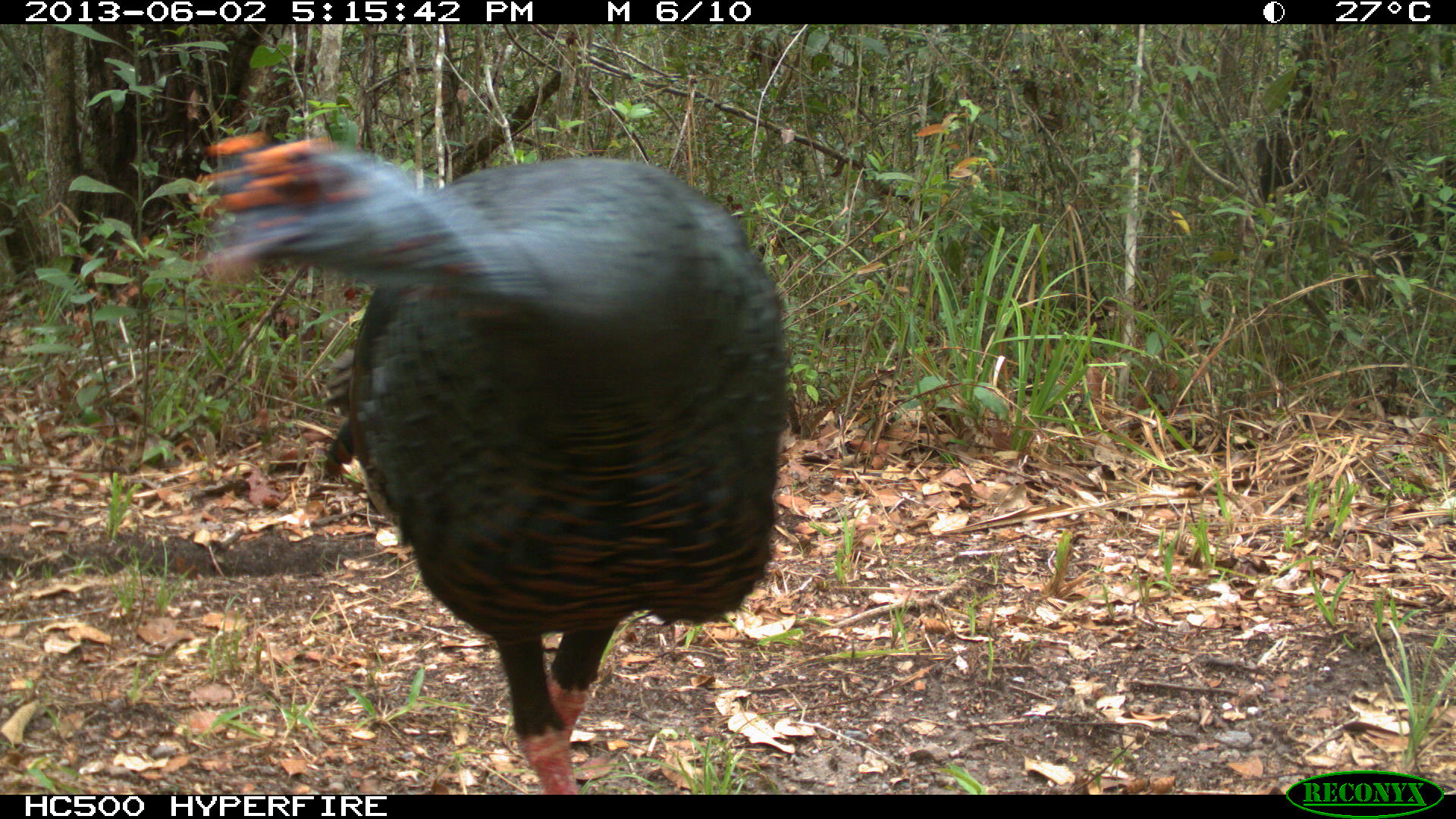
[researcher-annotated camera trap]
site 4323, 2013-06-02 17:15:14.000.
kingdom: Animalia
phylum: Chordata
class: Aves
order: Galliformes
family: Phasianidae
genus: Meleagris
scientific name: Meleagris ocellata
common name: ocellated turkey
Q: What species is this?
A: Meleagris ocellata (ocellated turkey).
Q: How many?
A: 1.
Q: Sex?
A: Male.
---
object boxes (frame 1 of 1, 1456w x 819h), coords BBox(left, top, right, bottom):
meleagris ocellata: BBox(189, 123, 789, 795)